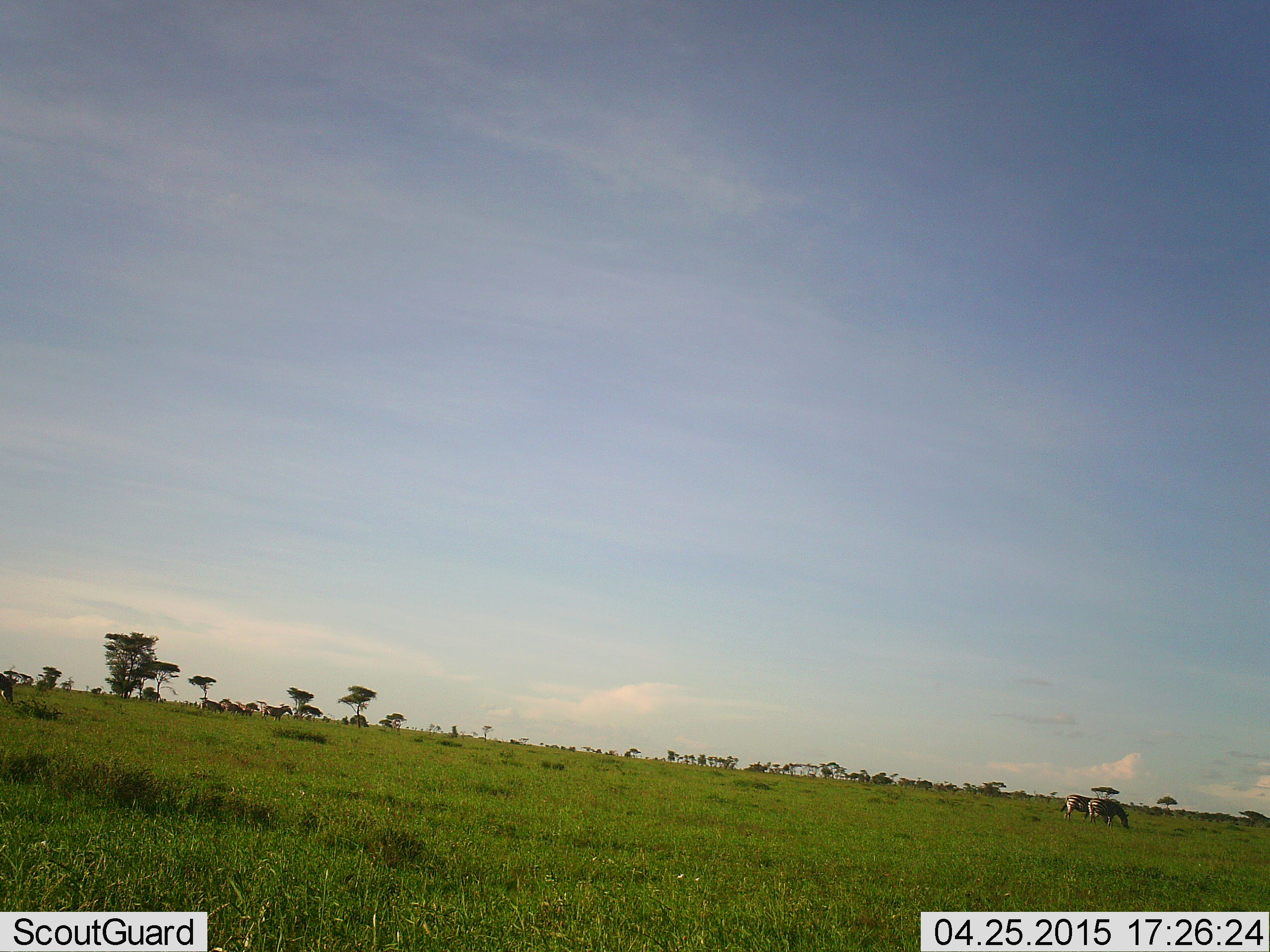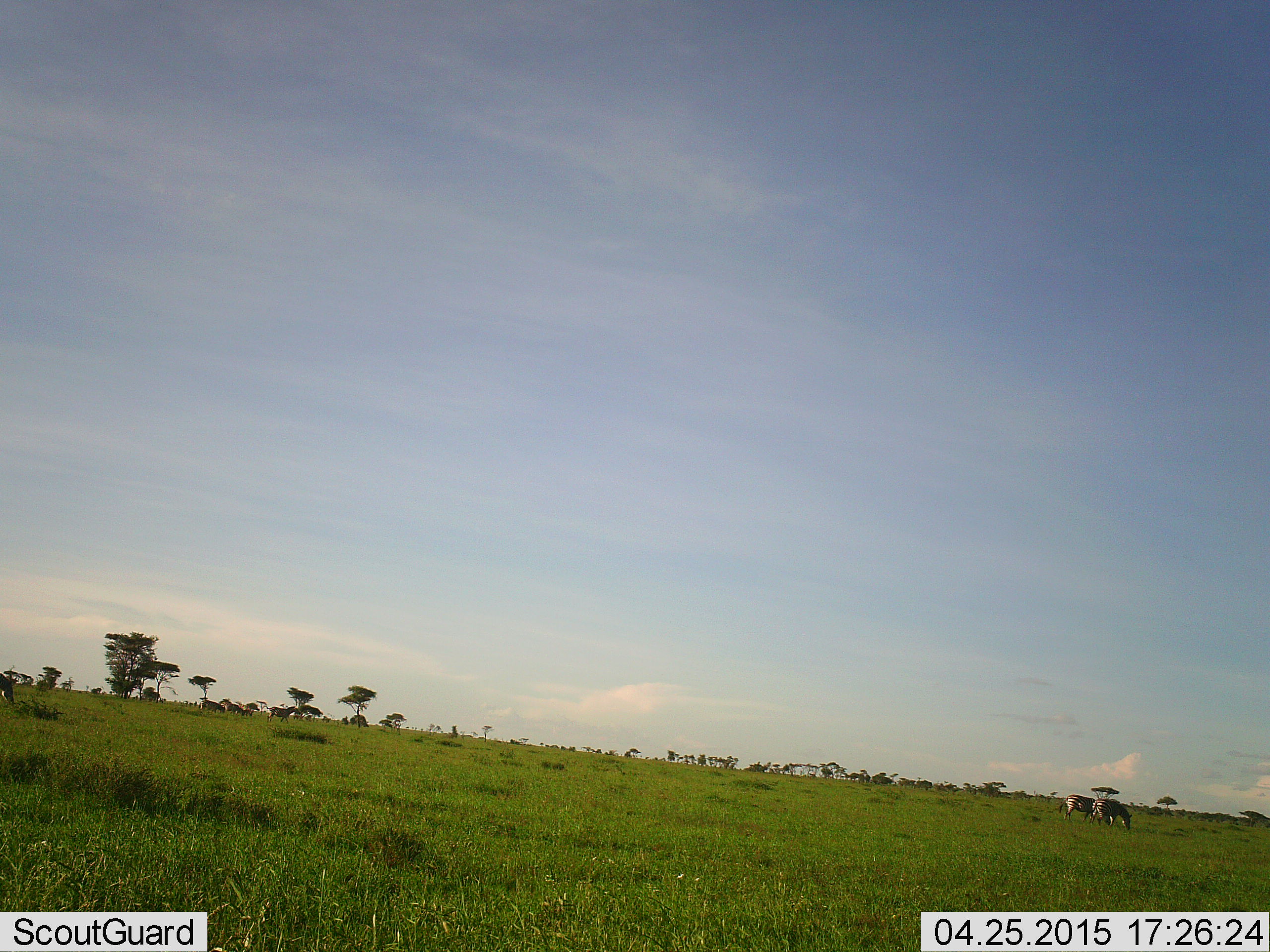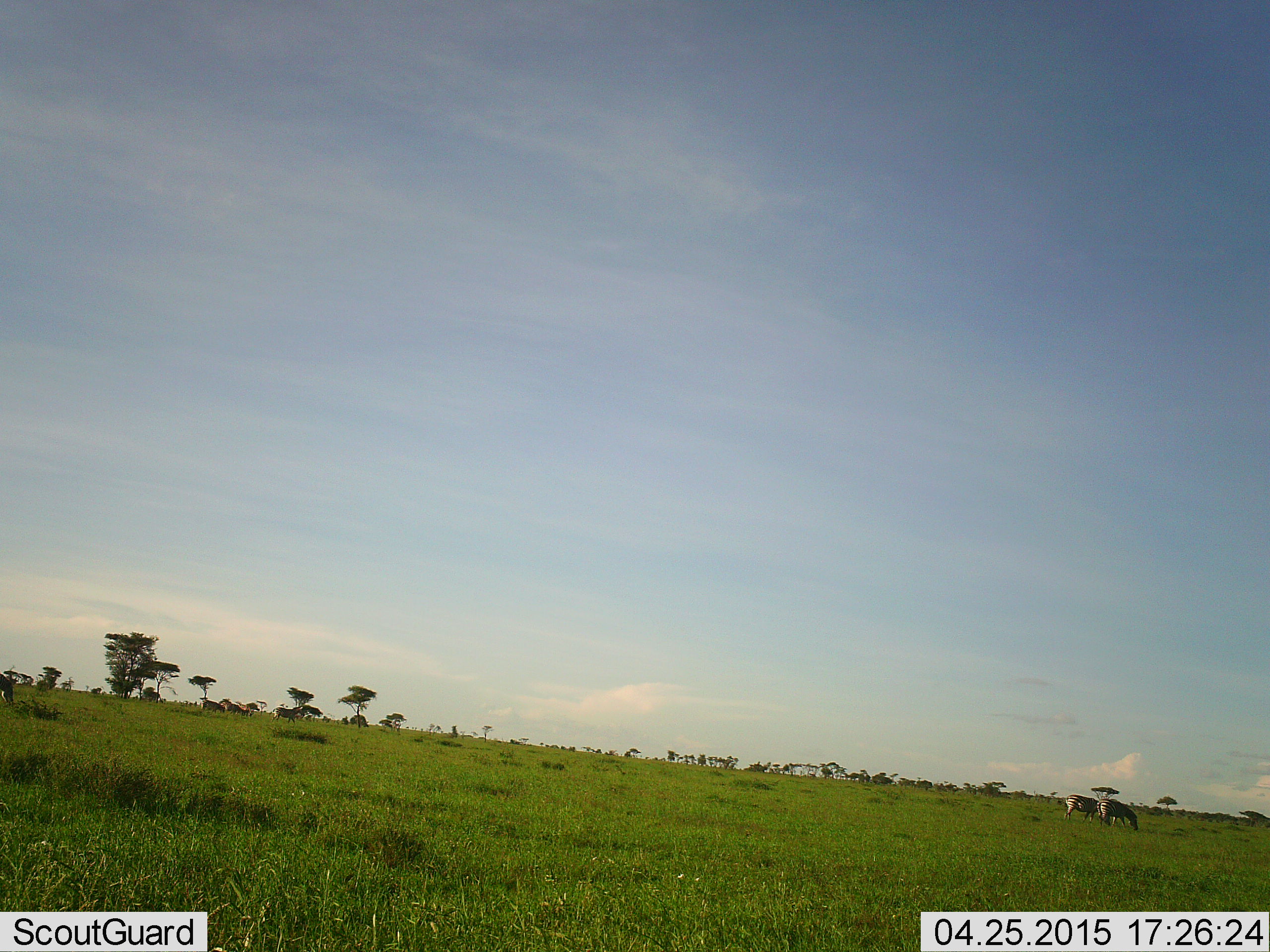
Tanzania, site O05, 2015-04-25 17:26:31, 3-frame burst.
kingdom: Animalia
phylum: Chordata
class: Mammalia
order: Perissodactyla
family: Equidae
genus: Equus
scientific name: Equus quagga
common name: plains zebra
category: zebra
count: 3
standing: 30%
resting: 0%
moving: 30%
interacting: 0%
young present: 0%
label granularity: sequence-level